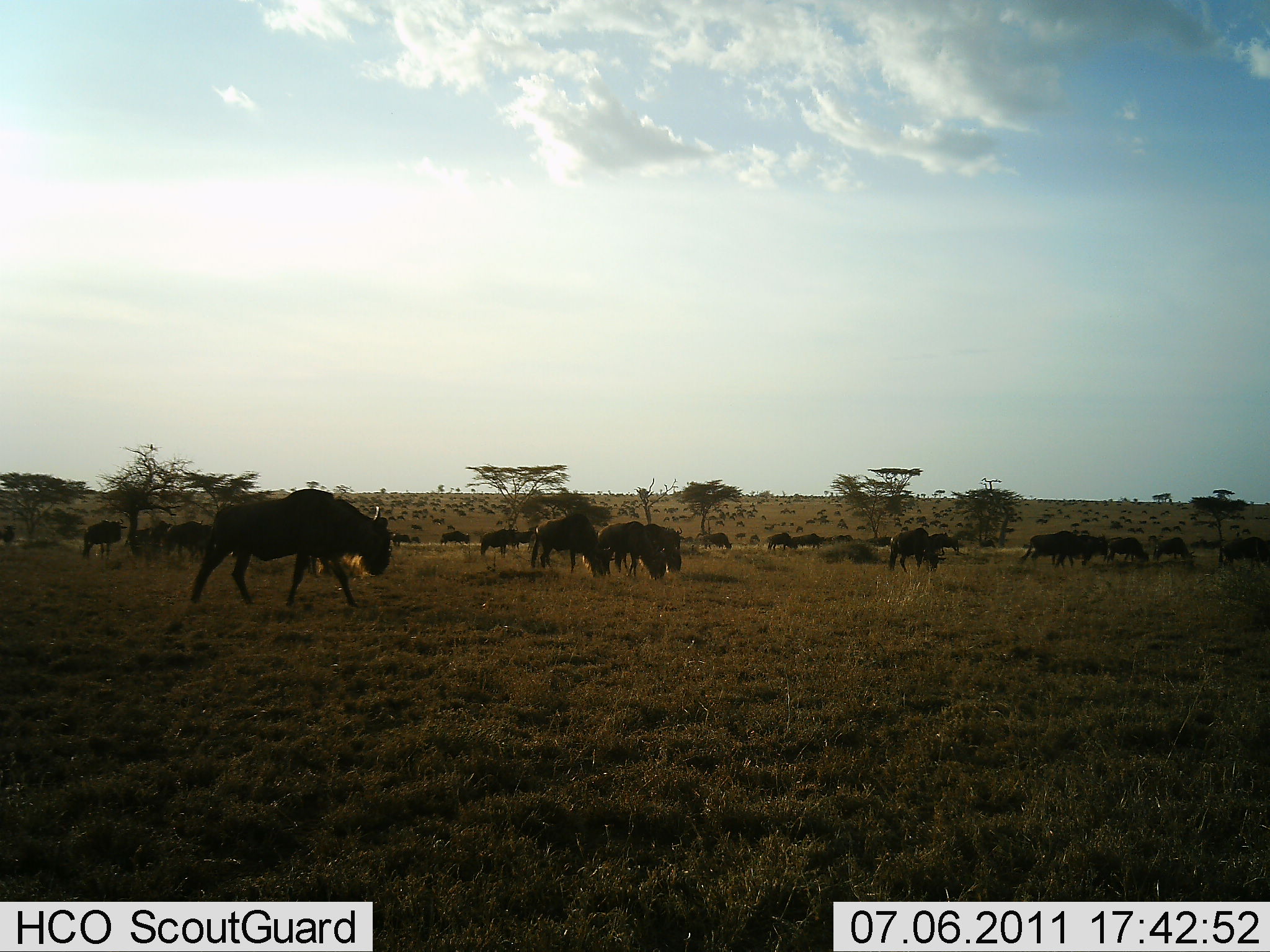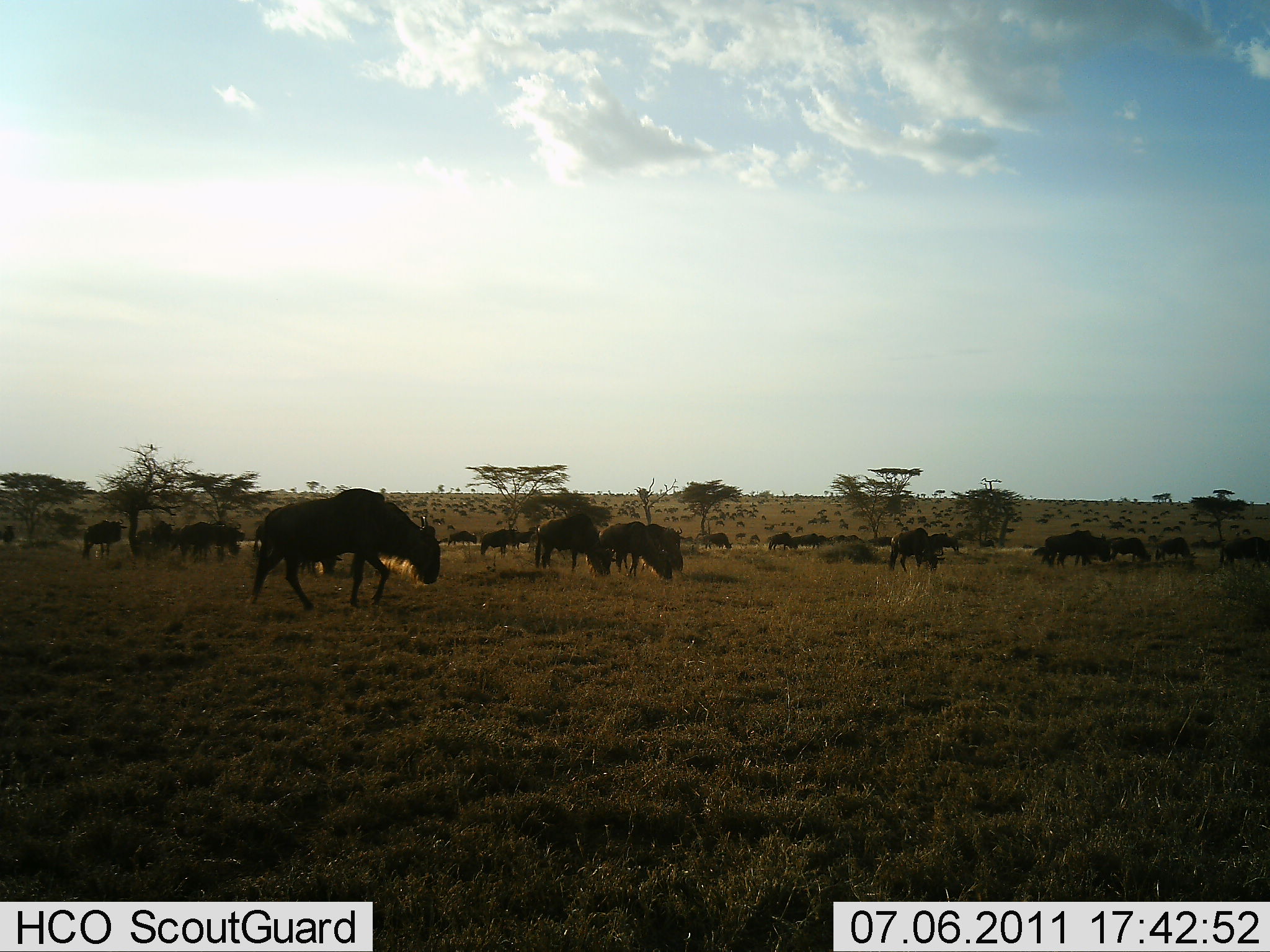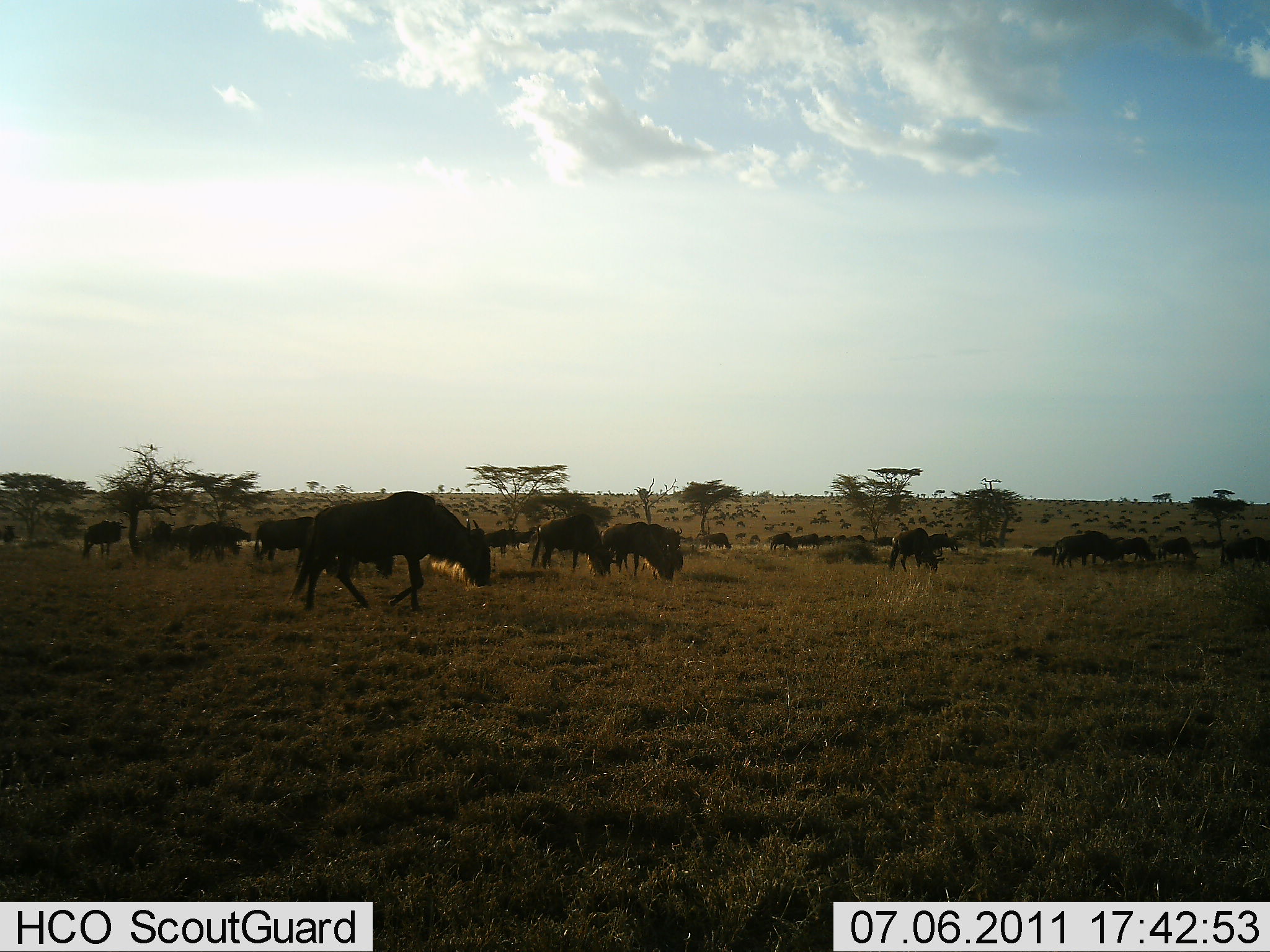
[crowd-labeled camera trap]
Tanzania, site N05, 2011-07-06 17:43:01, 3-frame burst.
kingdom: Animalia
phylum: Chordata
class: Mammalia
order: Artiodactyla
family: Bovidae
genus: Connochaetes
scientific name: Connochaetes taurinus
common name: blue wildebeest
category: wildebeest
Wildebeest (blue wildebeest) (Connochaetes taurinus), count 11-50. Behavior (volunteer vote fractions): standing 50%, resting 0%, moving 70%, interacting 0%. Young present (vote fraction): 0%. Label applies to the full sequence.